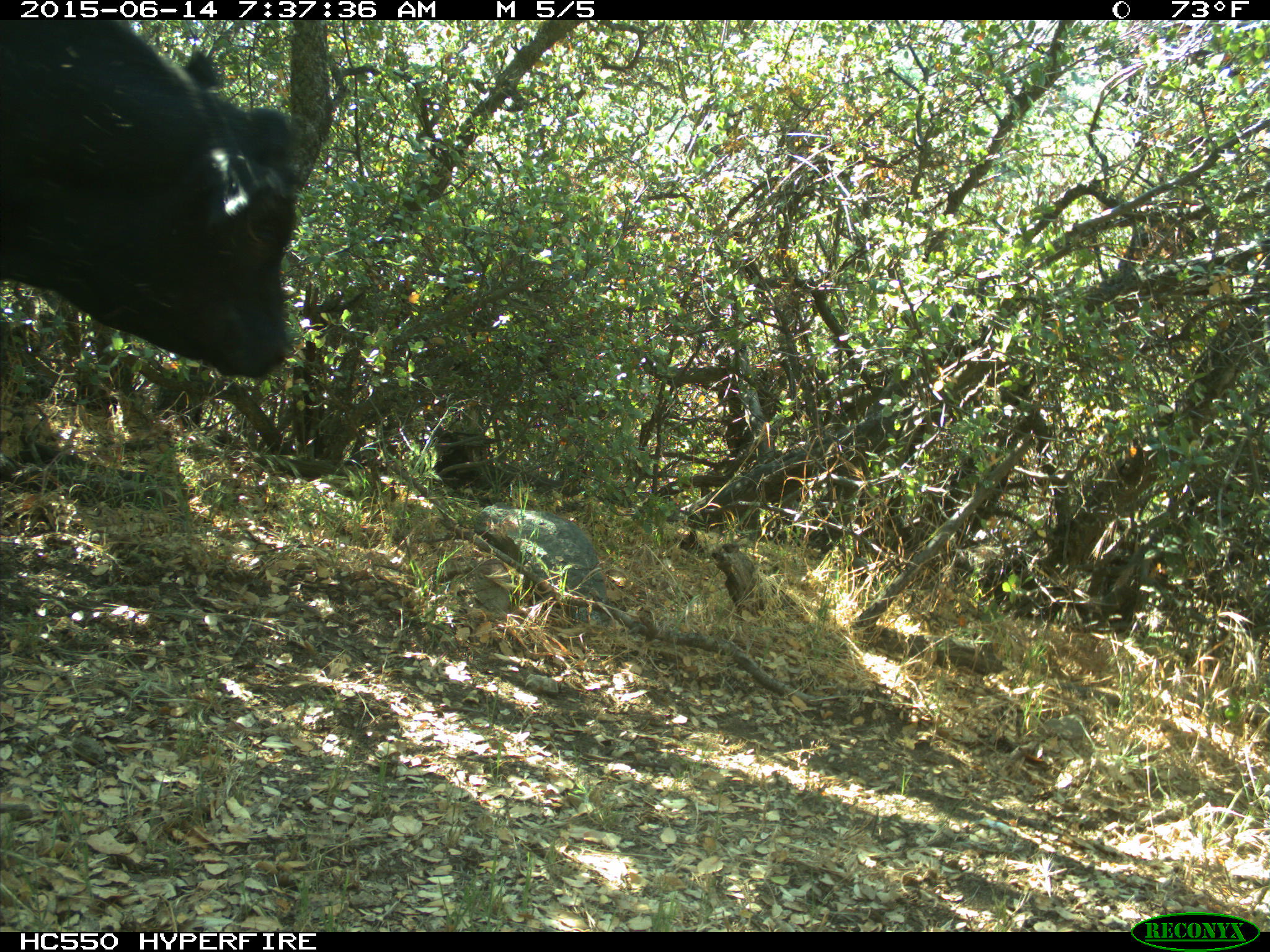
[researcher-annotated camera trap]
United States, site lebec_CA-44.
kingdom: Animalia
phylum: Chordata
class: Mammalia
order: Artiodactyla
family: Bovidae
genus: Bos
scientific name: Bos taurus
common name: domestic cow